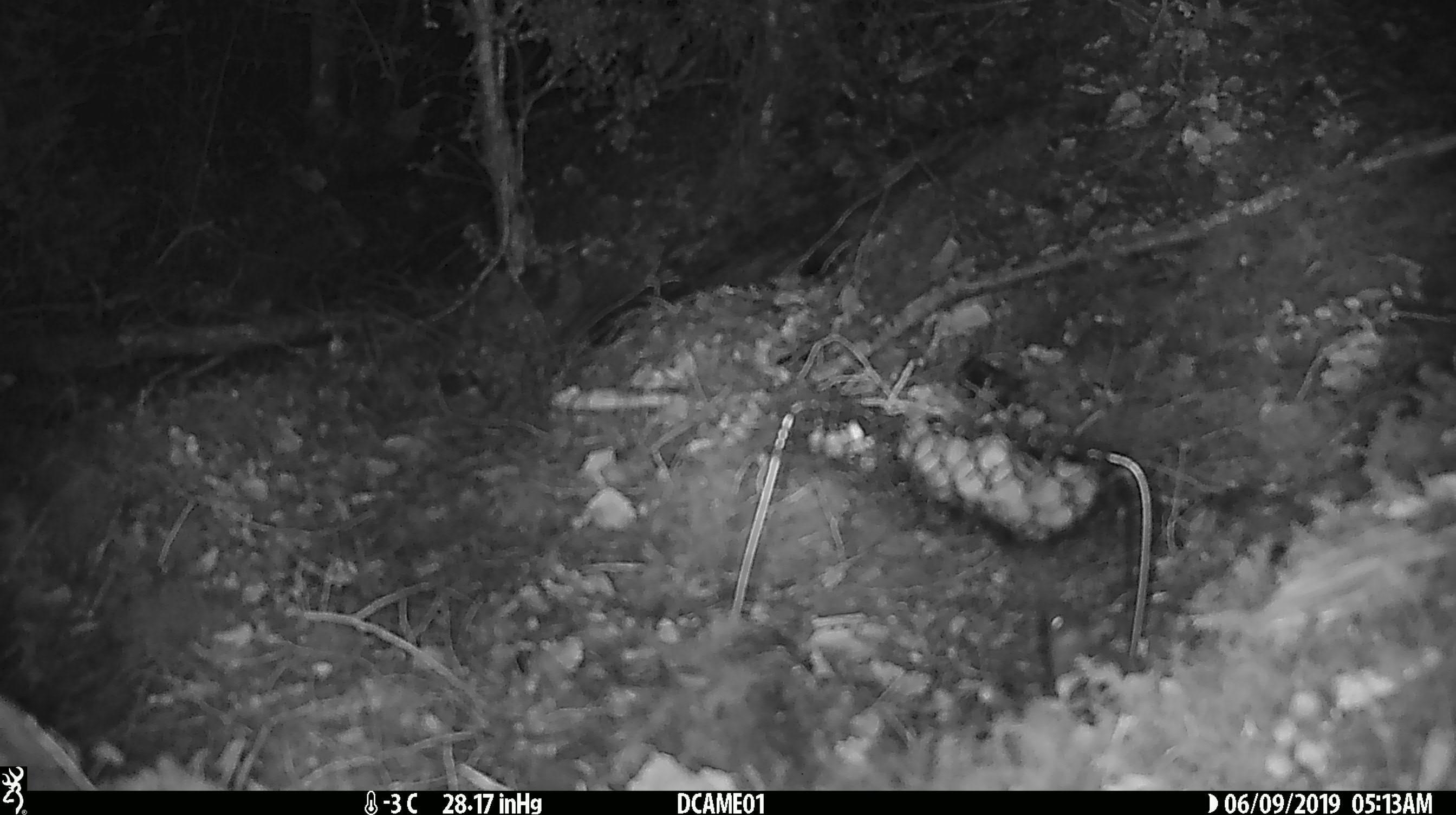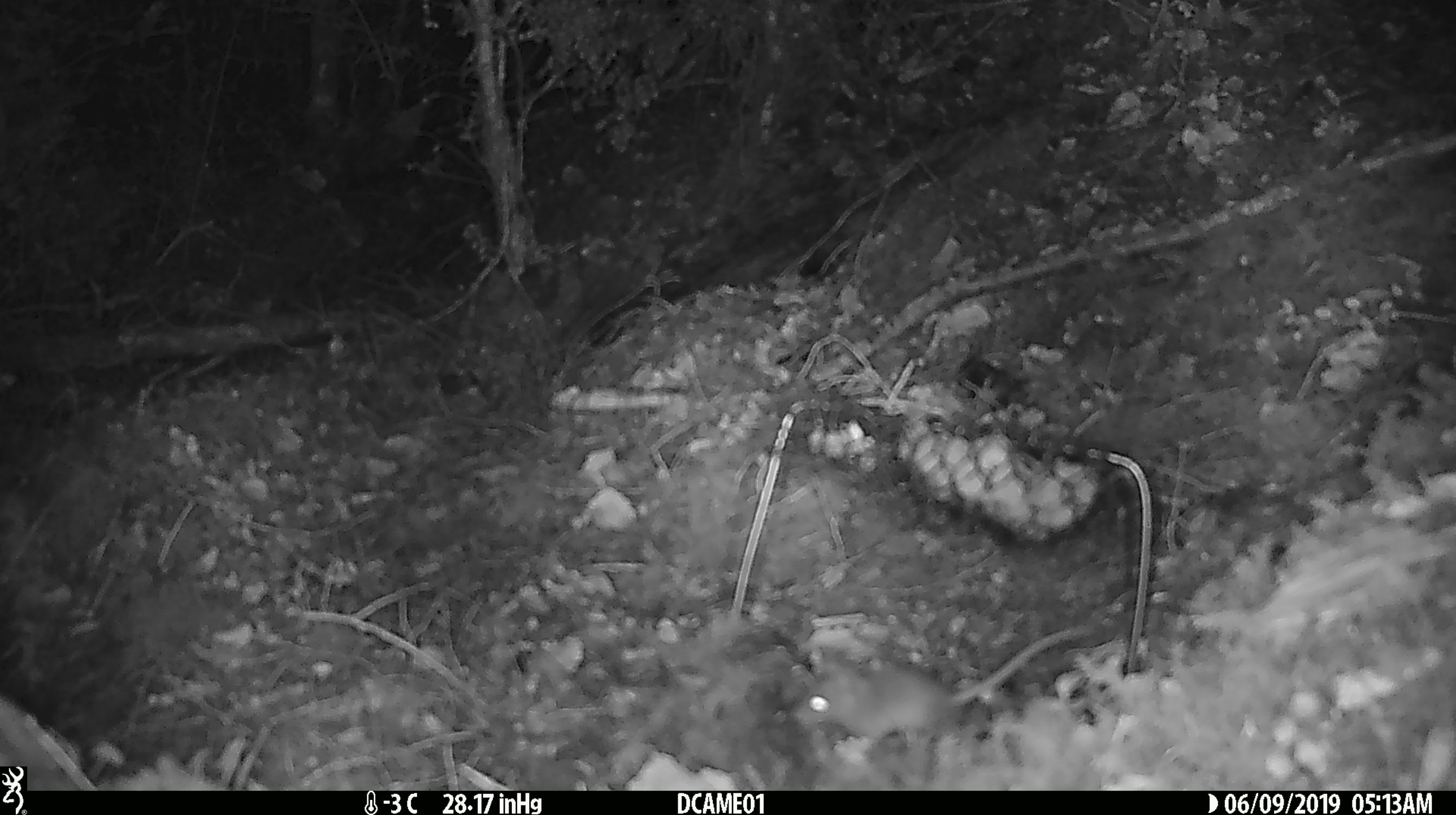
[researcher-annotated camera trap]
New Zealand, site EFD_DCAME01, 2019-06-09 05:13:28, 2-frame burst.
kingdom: Animalia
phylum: Chordata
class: Mammalia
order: Rodentia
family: Muridae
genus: Mus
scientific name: Mus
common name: mouse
Mouse (Mus).